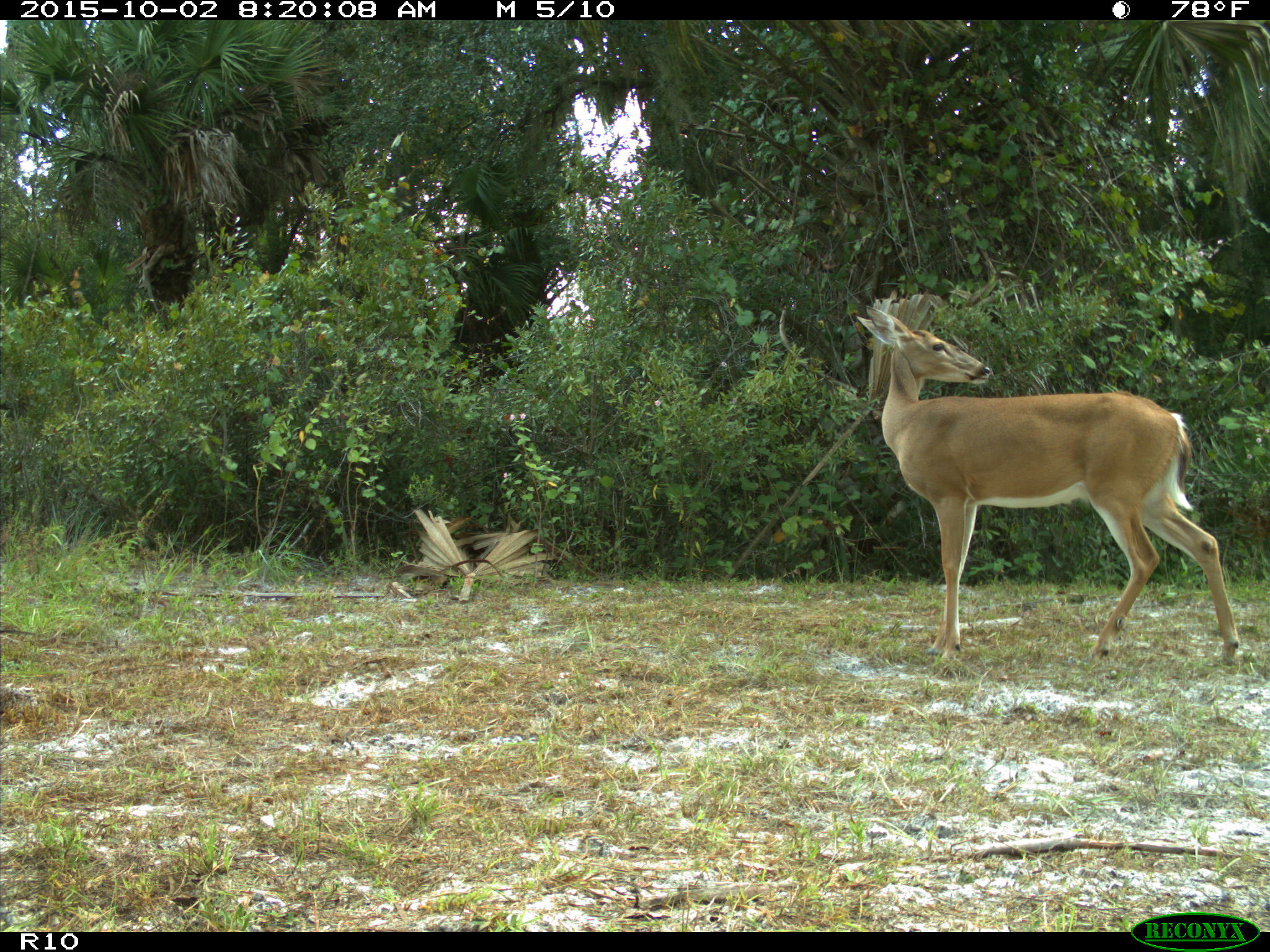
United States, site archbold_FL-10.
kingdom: Animalia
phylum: Chordata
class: Mammalia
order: Artiodactyla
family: Cervidae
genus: Odocoileus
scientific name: Odocoileus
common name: deer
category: unidentified deer